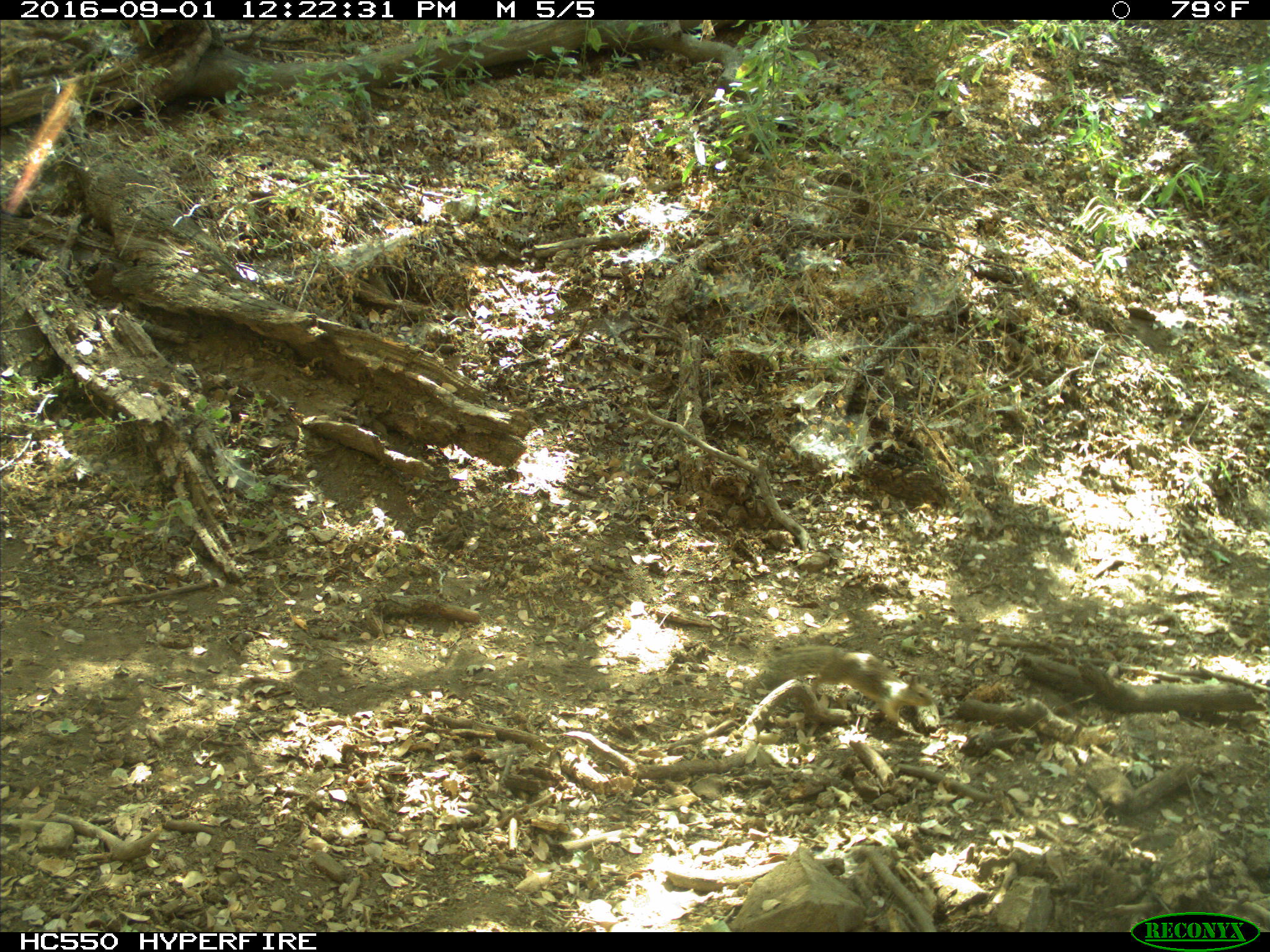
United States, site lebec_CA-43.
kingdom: Animalia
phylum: Chordata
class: Mammalia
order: Rodentia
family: Sciuridae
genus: Otospermophilus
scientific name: Otospermophilus beecheyi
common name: california ground squirrel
Otospermophilus beecheyi (california ground squirrel).